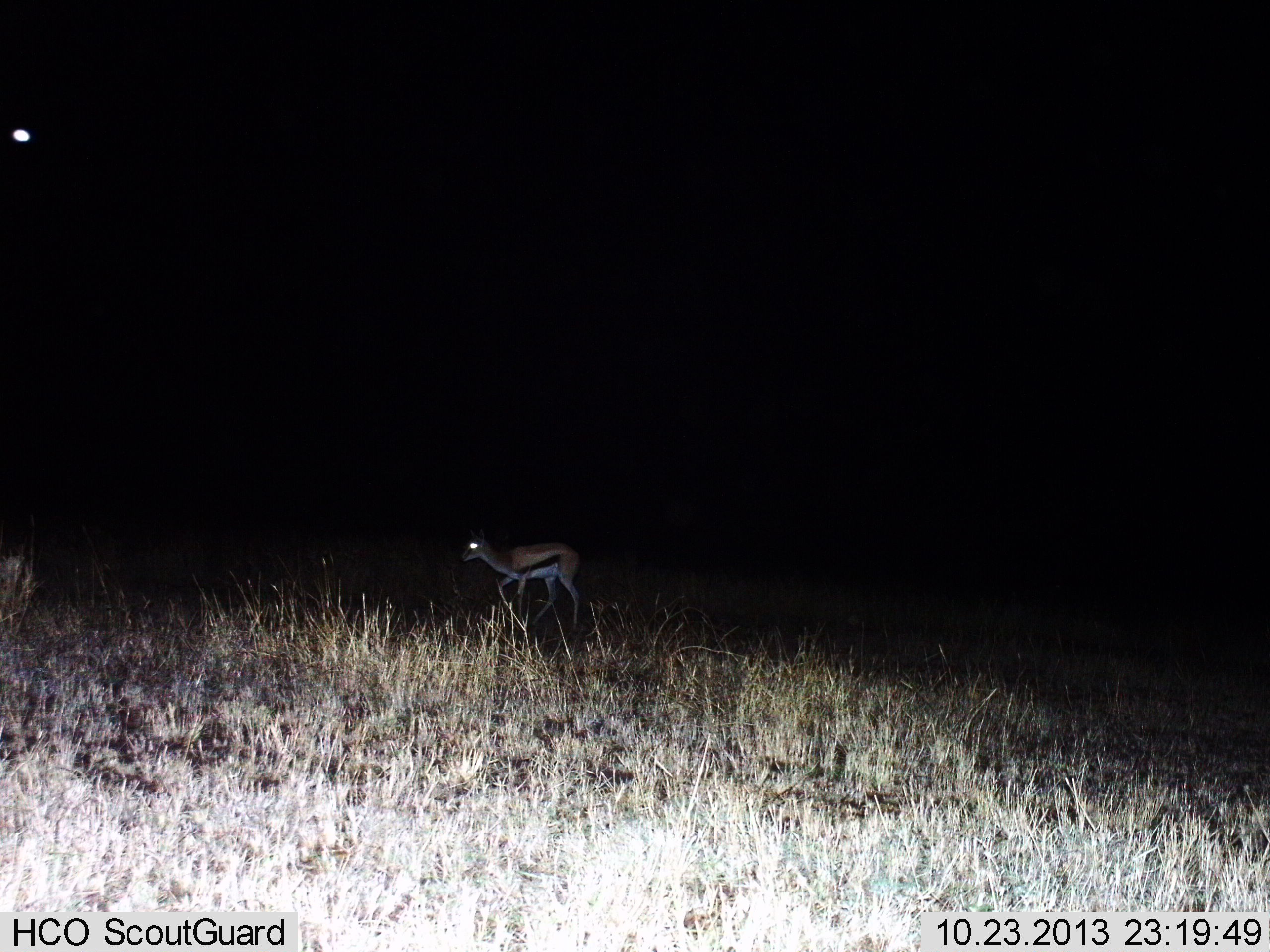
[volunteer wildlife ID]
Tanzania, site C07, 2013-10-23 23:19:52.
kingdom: Animalia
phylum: Chordata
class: Mammalia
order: Artiodactyla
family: Bovidae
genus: Eudorcas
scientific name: Eudorcas thomsonii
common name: thomson's gazelle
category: gazellethomsons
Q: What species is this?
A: Gazellethomsons (thomson's gazelle) (Eudorcas thomsonii).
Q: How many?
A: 1.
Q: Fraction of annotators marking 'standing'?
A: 20%.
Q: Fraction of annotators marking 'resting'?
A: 0%.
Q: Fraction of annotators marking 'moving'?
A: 80%.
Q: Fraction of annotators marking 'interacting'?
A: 0%.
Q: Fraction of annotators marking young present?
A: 0%.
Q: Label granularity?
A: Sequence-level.